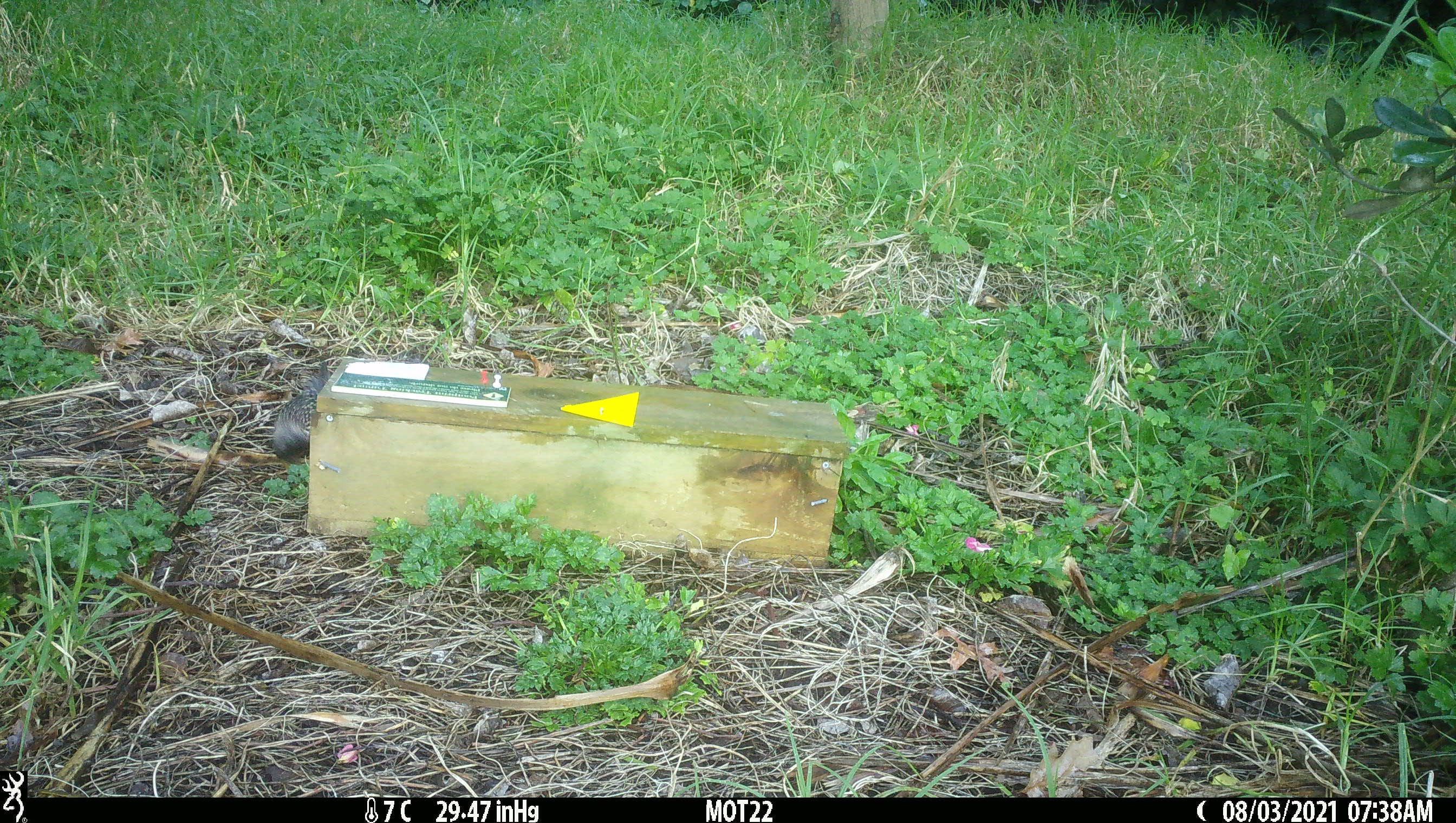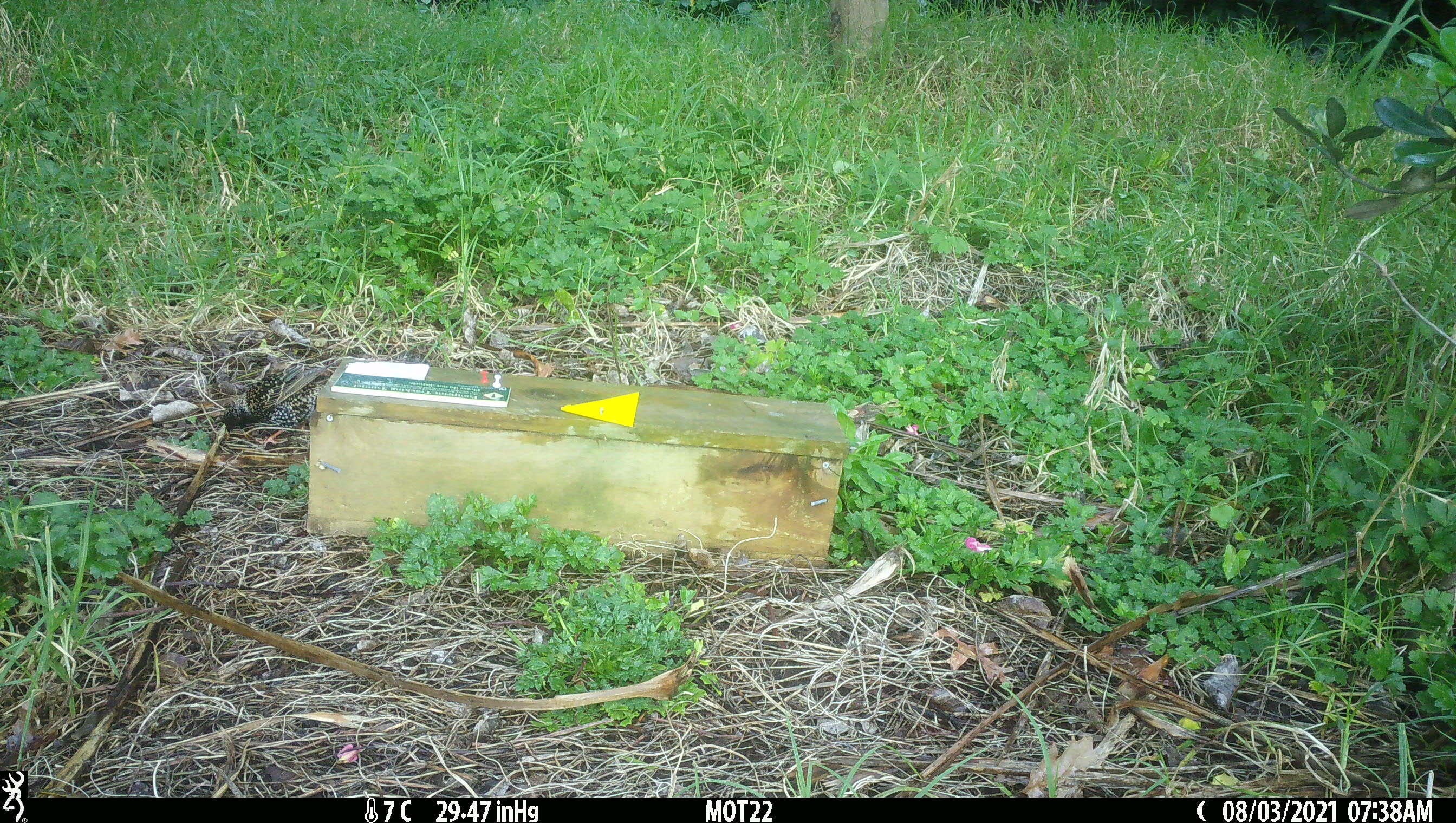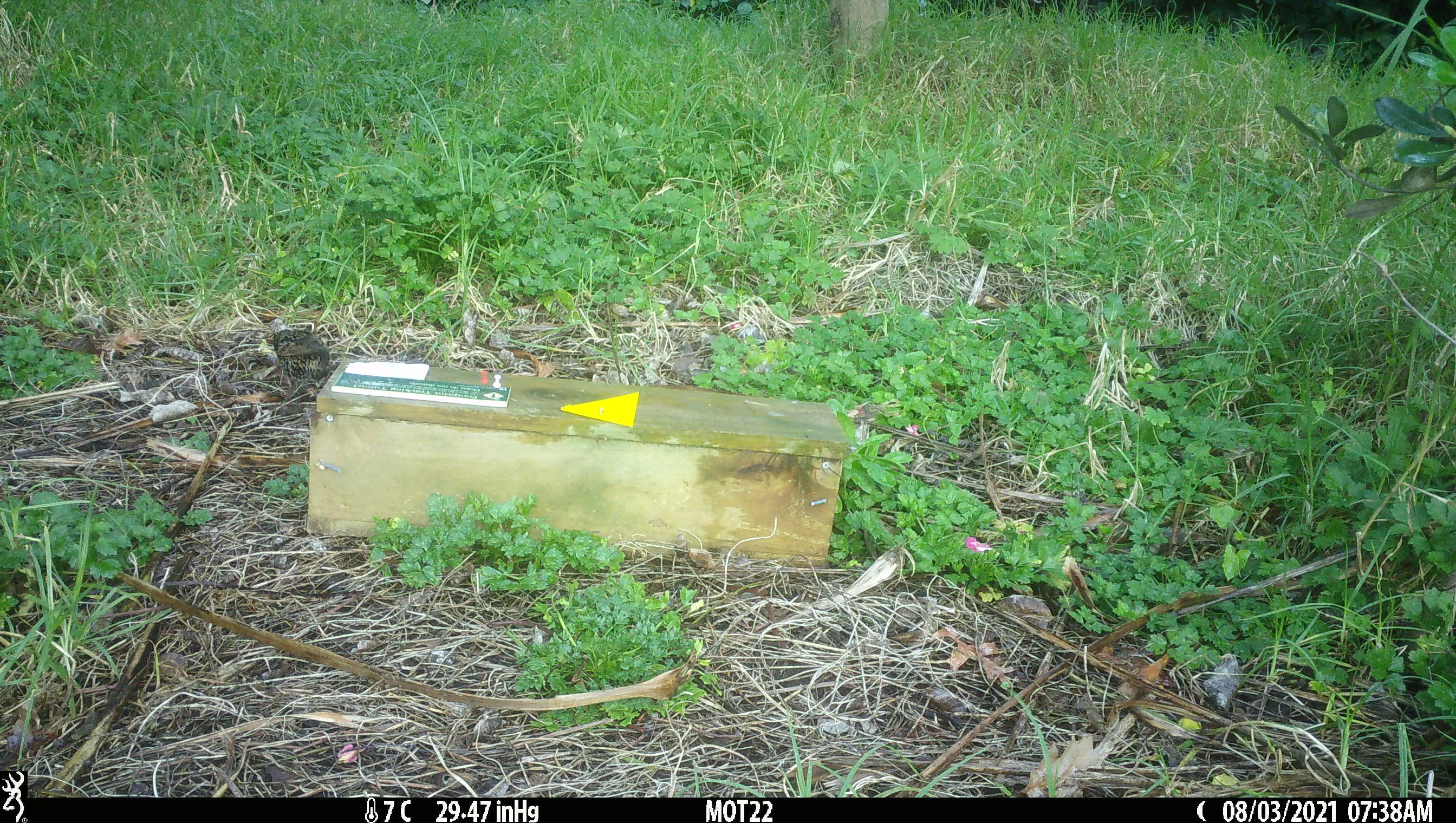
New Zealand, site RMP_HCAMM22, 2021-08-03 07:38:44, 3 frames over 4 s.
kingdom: Animalia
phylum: Chordata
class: Aves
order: Passeriformes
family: Sturnidae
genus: Sturnus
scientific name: Sturnus vulgaris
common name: european starling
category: starling